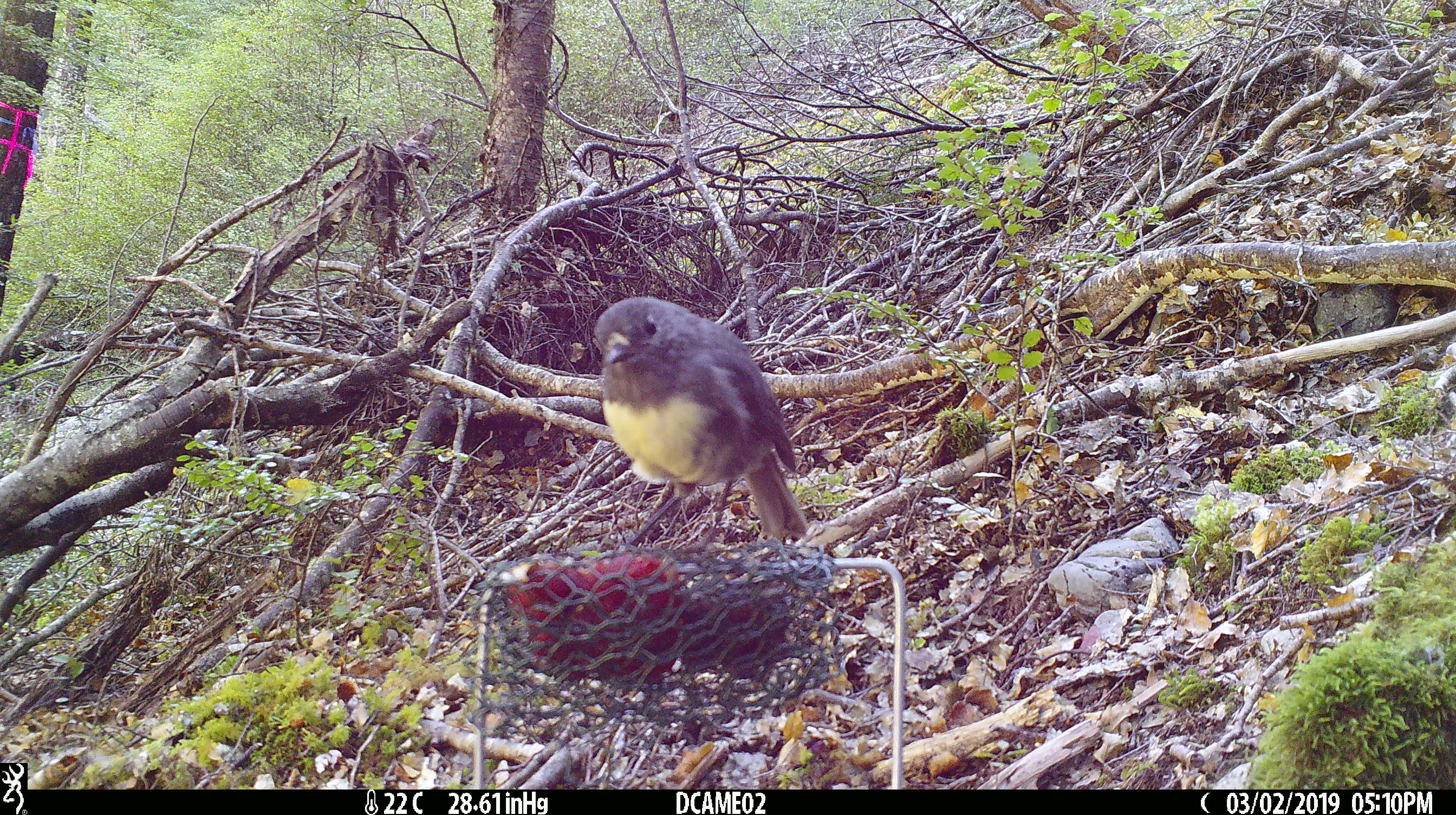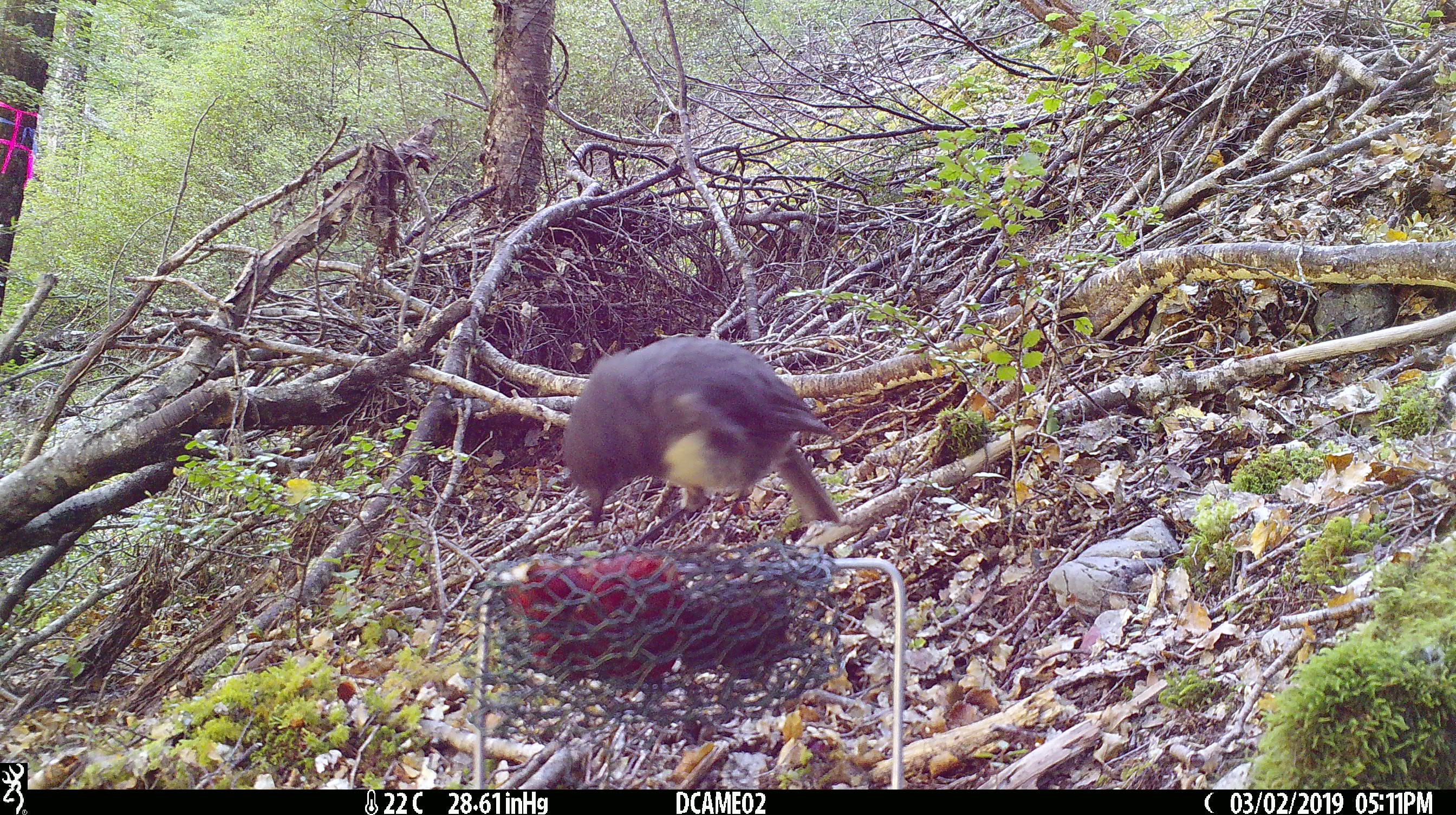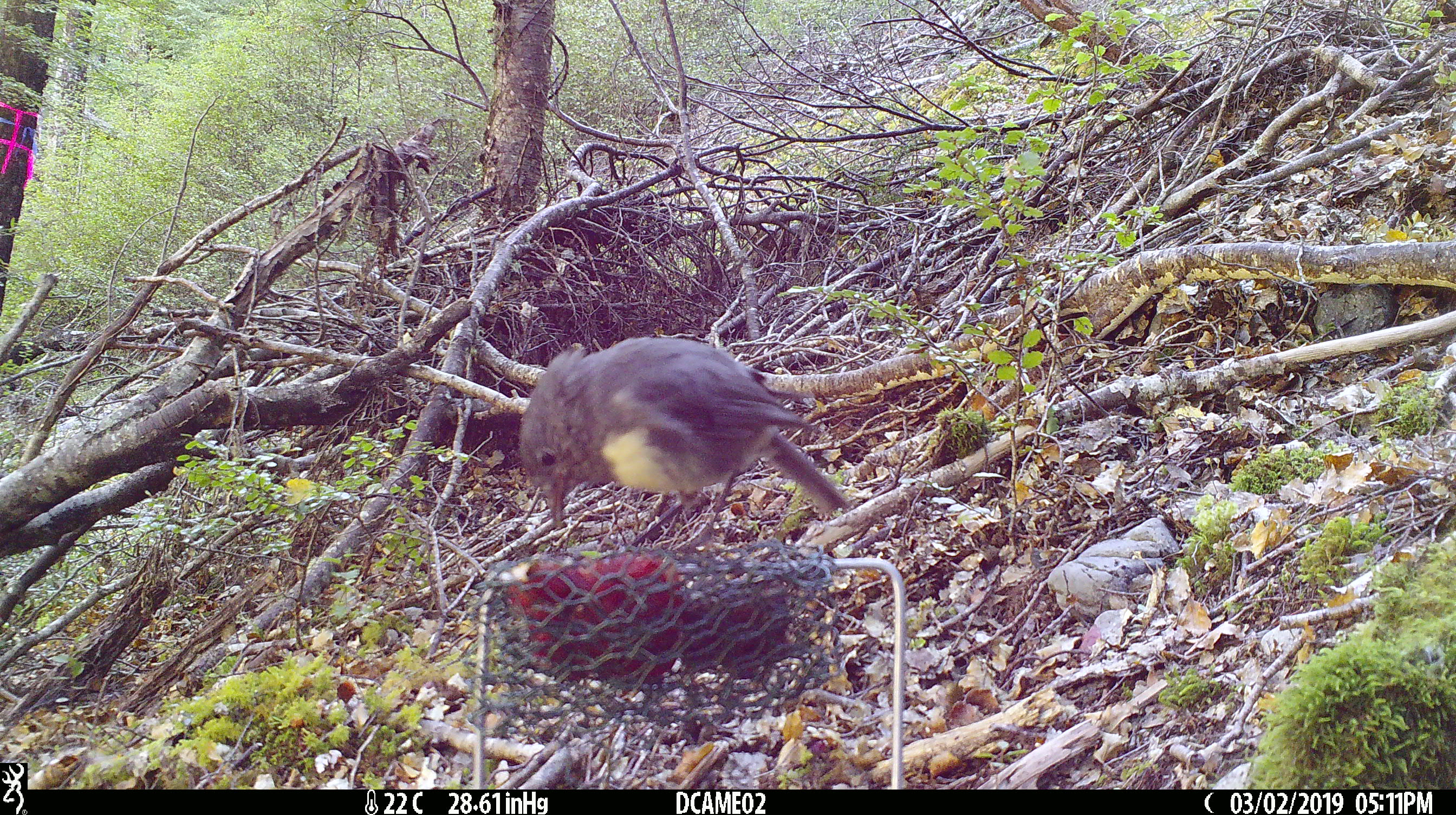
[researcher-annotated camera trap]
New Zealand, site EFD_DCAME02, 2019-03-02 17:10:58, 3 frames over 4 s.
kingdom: Animalia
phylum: Chordata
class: Aves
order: Passeriformes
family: Petroicidae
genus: Petroica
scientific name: Petroica australis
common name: new zealand robin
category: robin